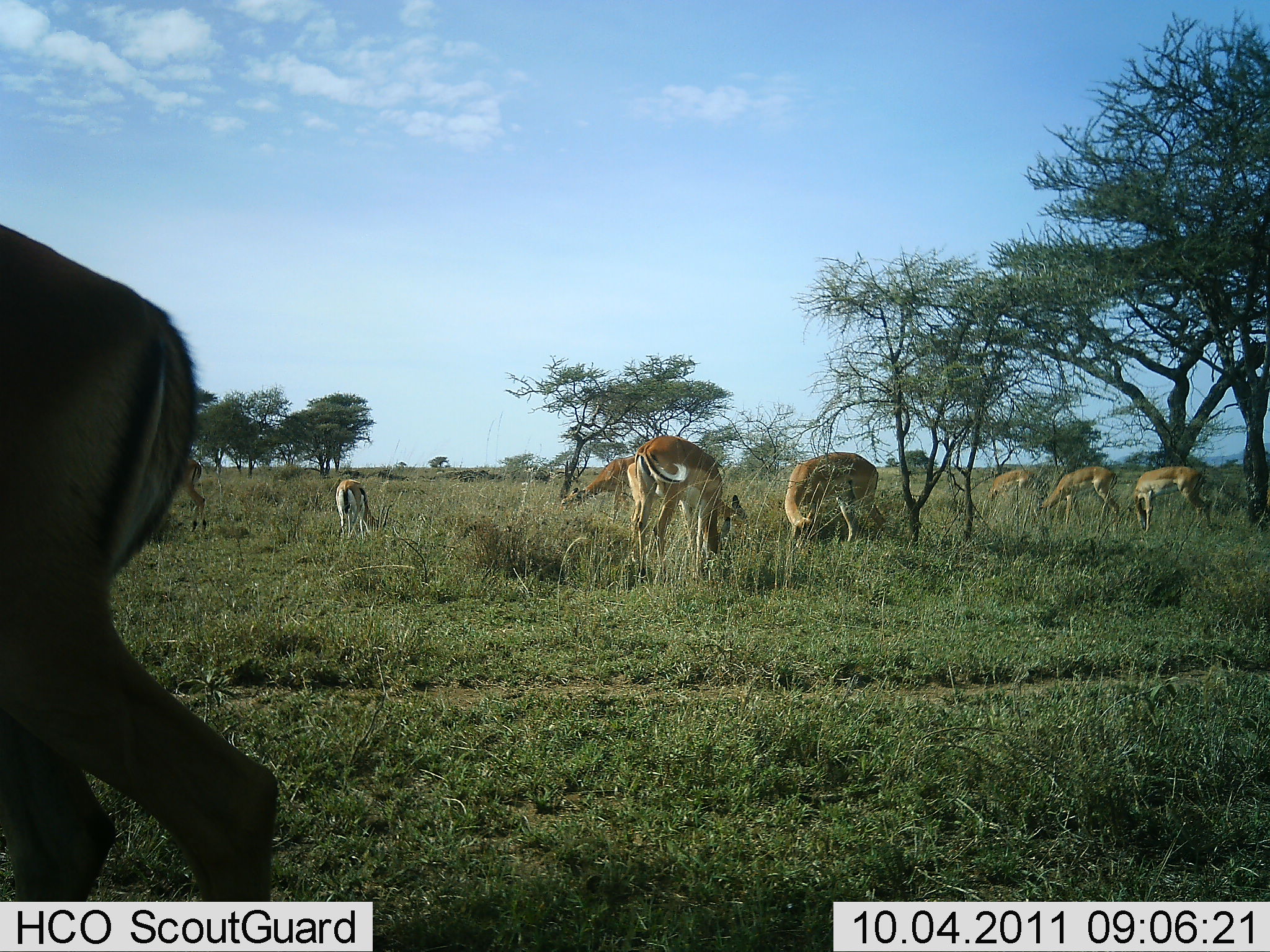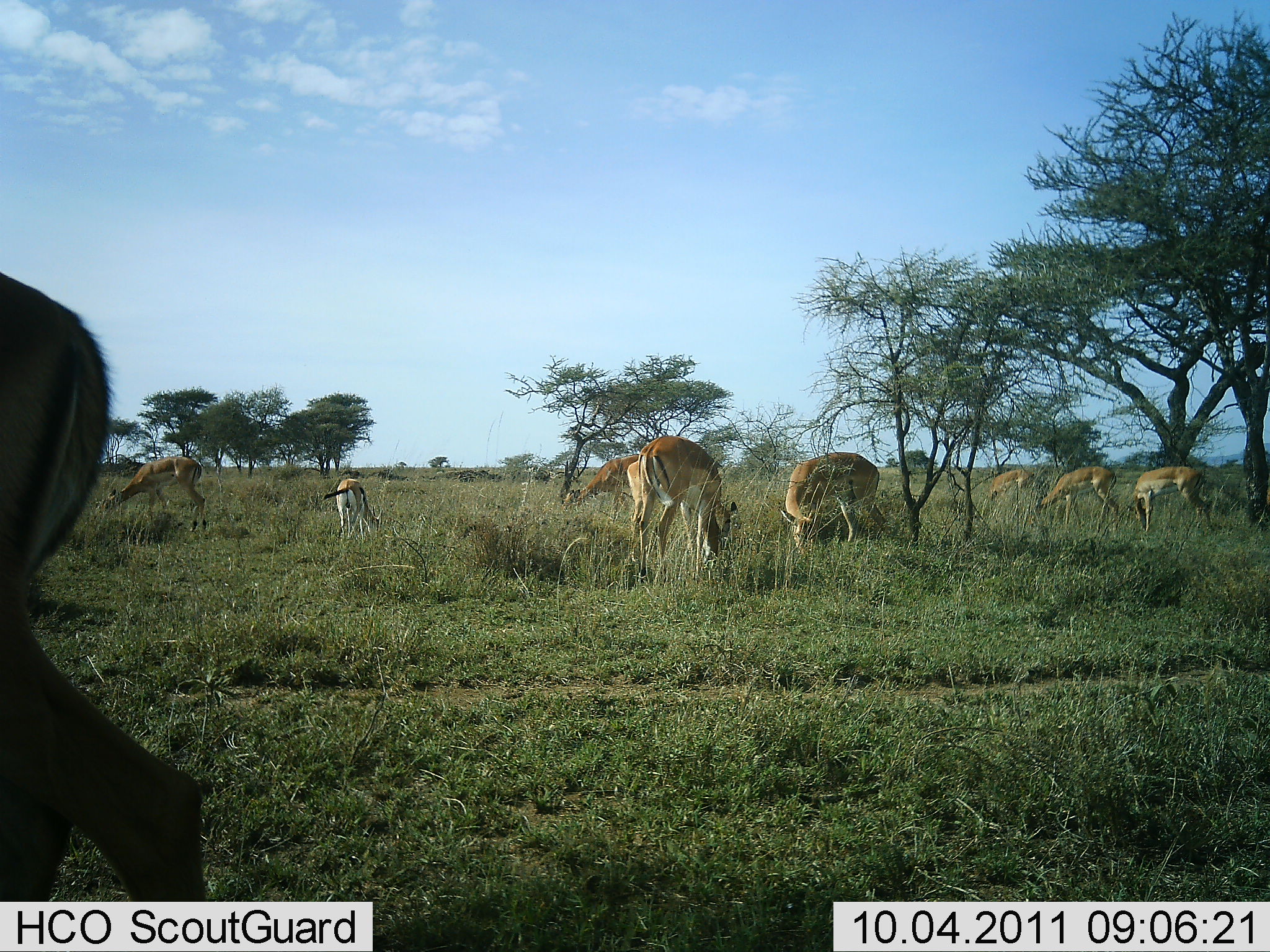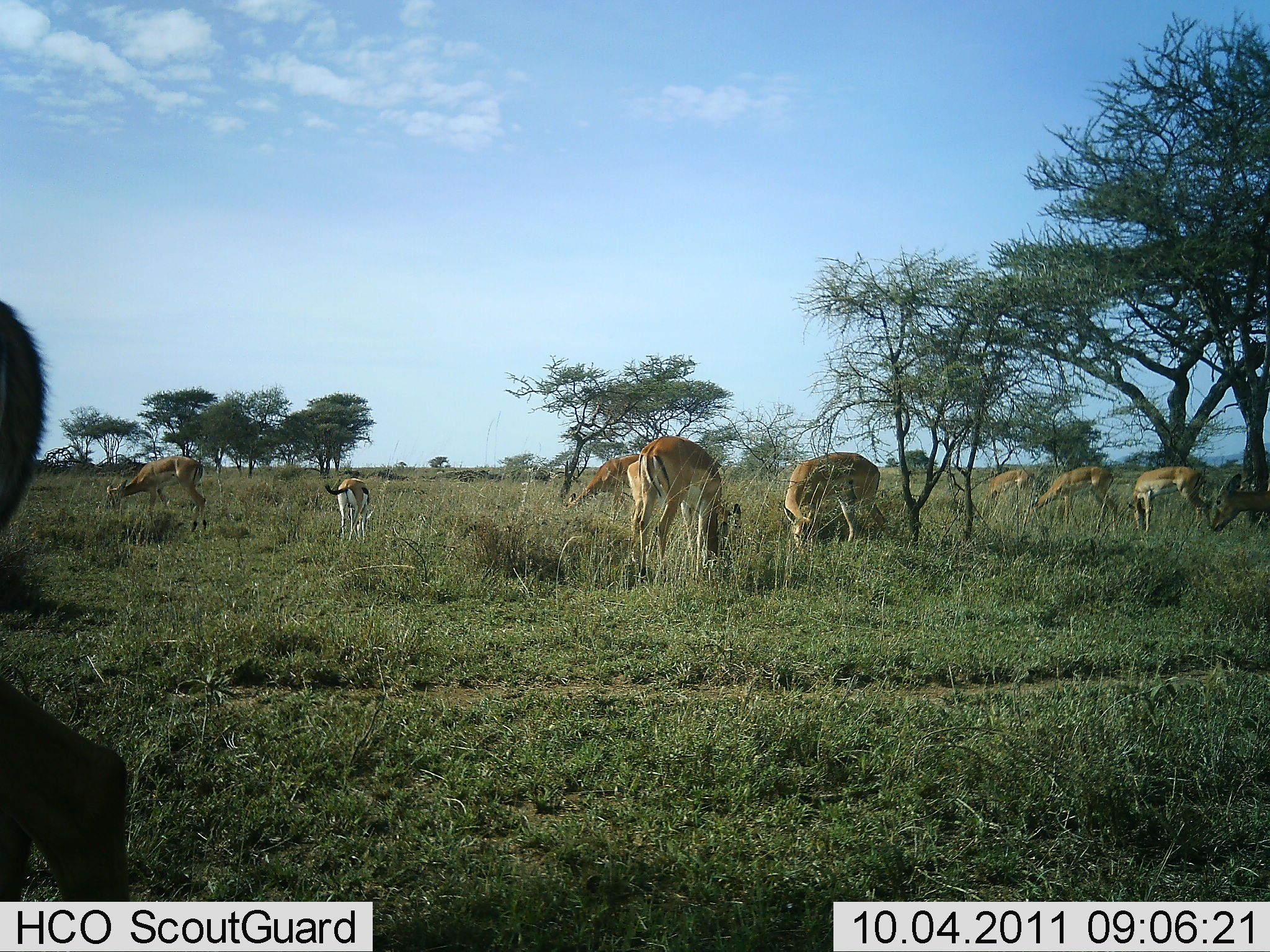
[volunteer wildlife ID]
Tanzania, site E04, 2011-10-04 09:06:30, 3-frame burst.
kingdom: Animalia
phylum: Chordata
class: Mammalia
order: Artiodactyla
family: Bovidae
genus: Aepyceros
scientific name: Aepyceros melampus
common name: impala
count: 8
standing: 31%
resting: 0%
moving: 23%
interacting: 0%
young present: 0%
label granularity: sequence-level